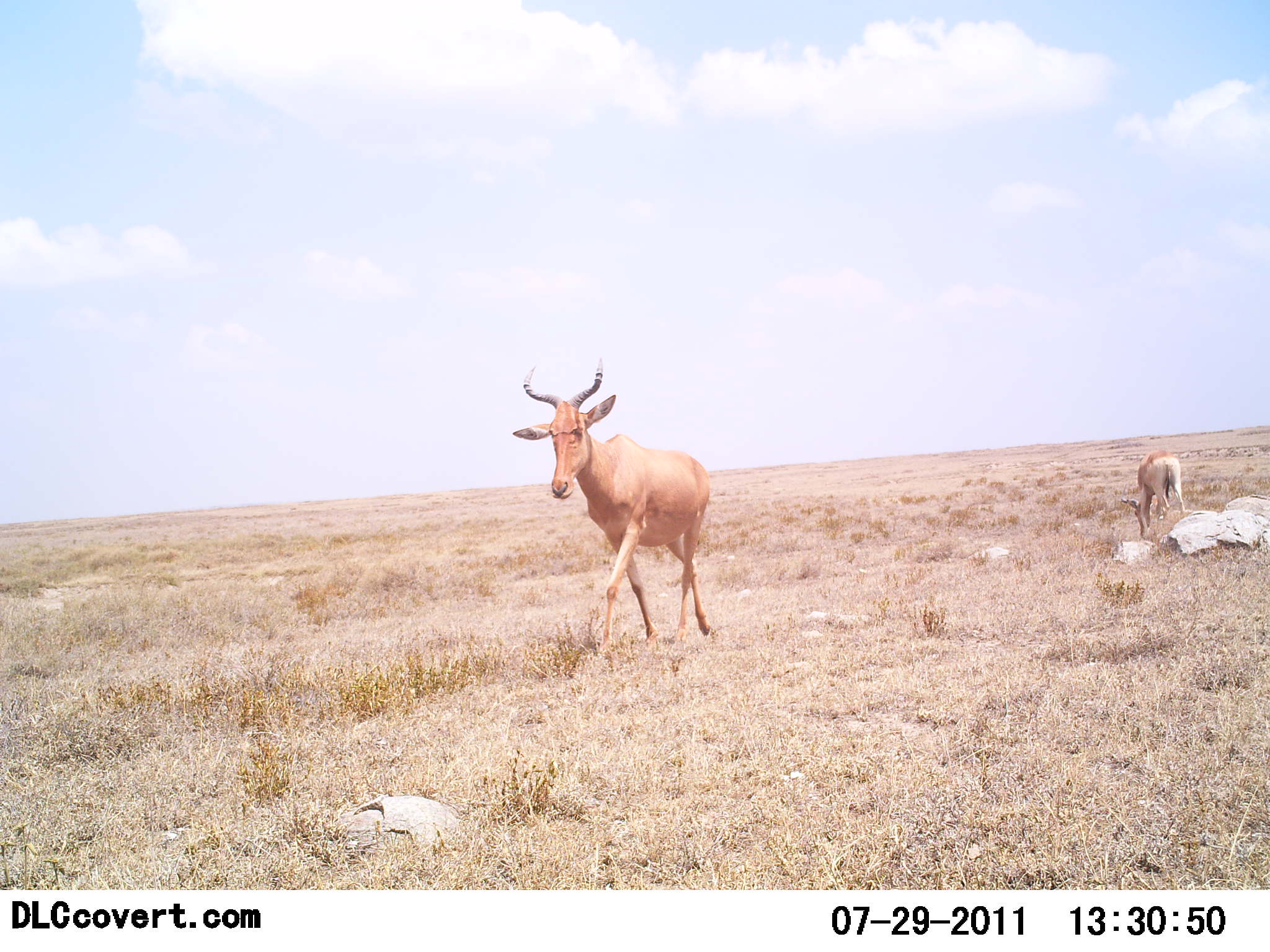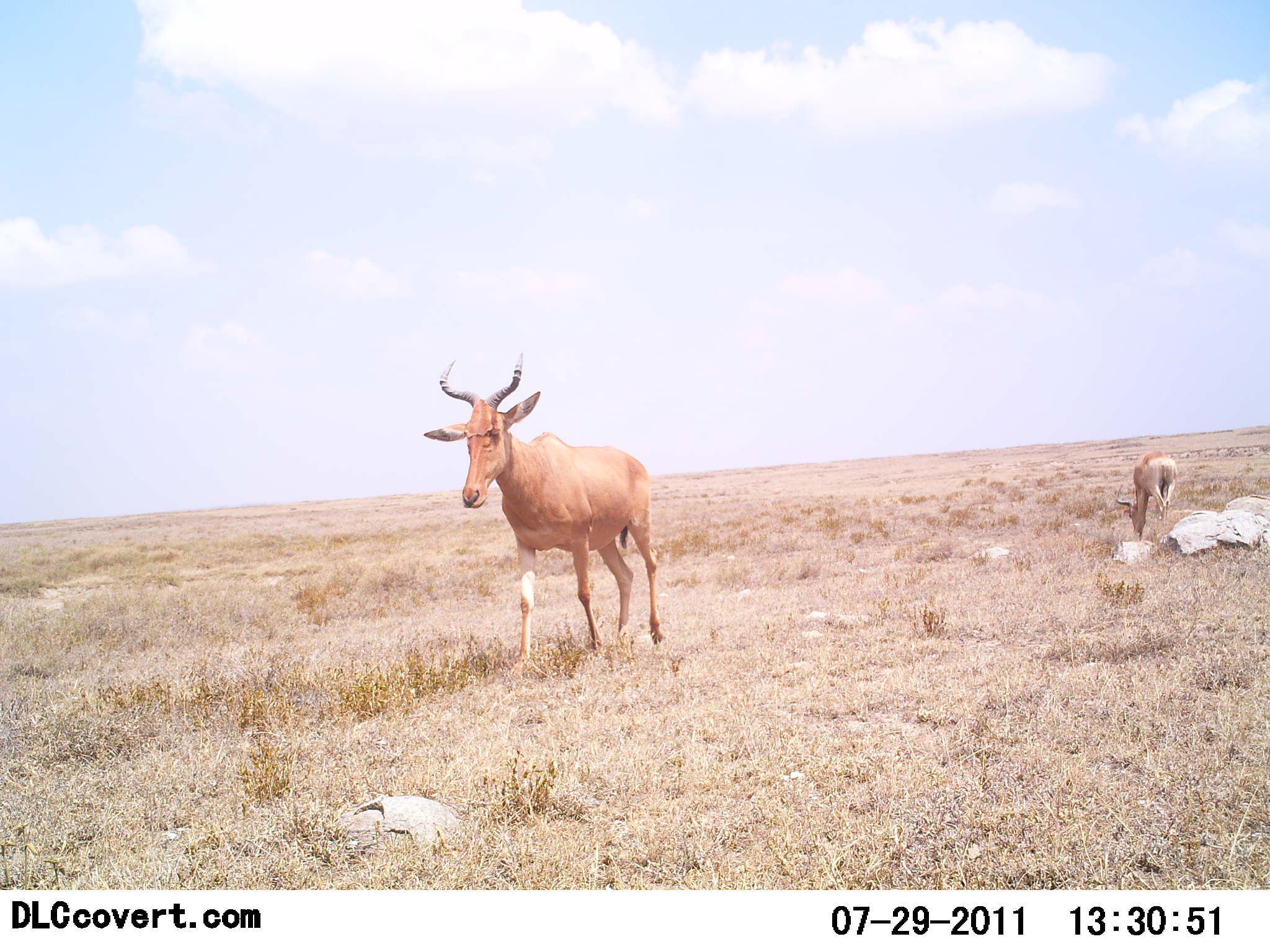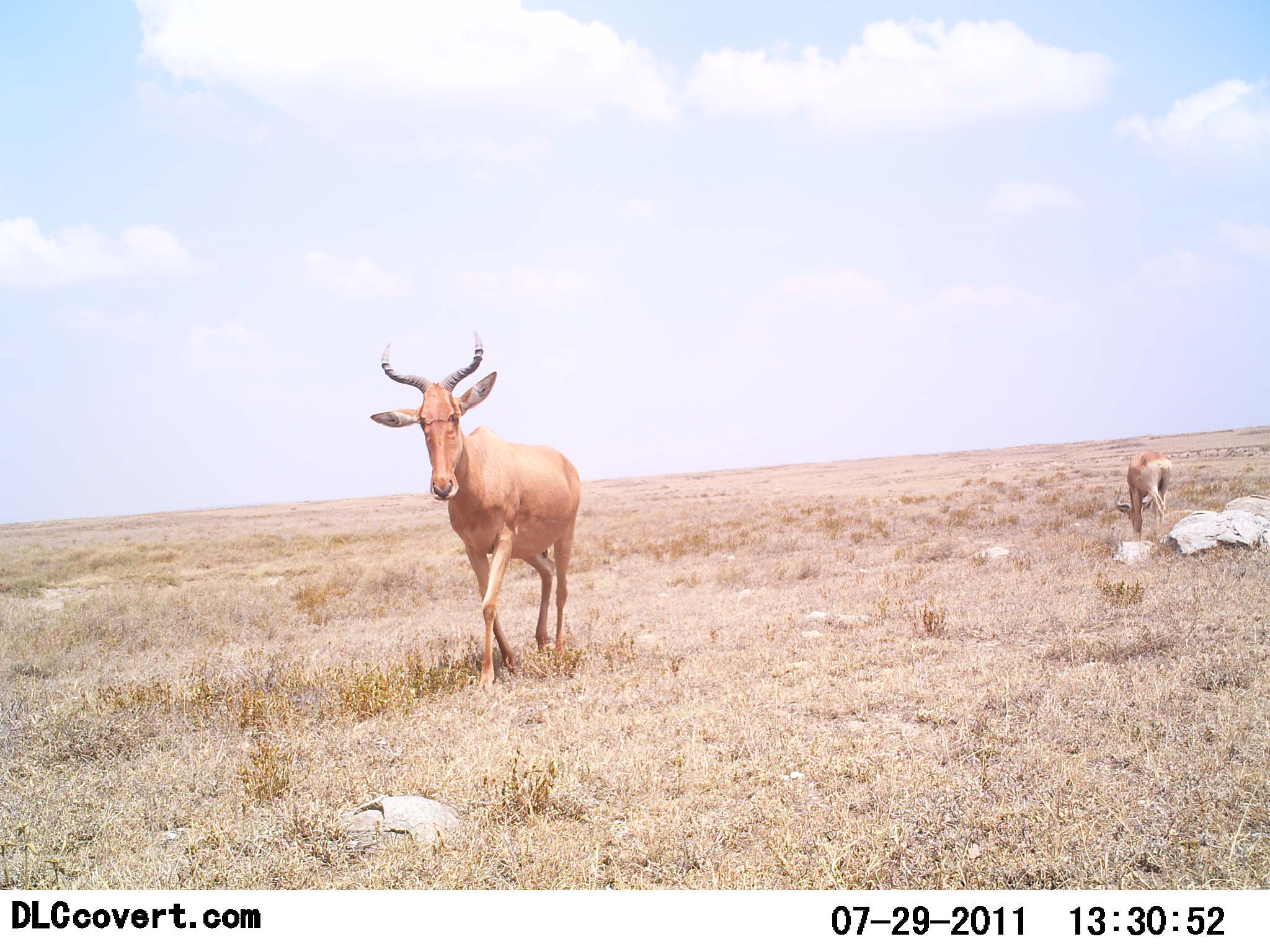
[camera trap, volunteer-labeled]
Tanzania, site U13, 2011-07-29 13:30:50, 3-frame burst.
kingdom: Animalia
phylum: Chordata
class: Mammalia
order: Artiodactyla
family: Bovidae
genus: Alcelaphus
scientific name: Alcelaphus buselaphus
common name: hartebeest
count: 2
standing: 33%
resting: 0%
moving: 83%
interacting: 0%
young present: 17%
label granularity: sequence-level